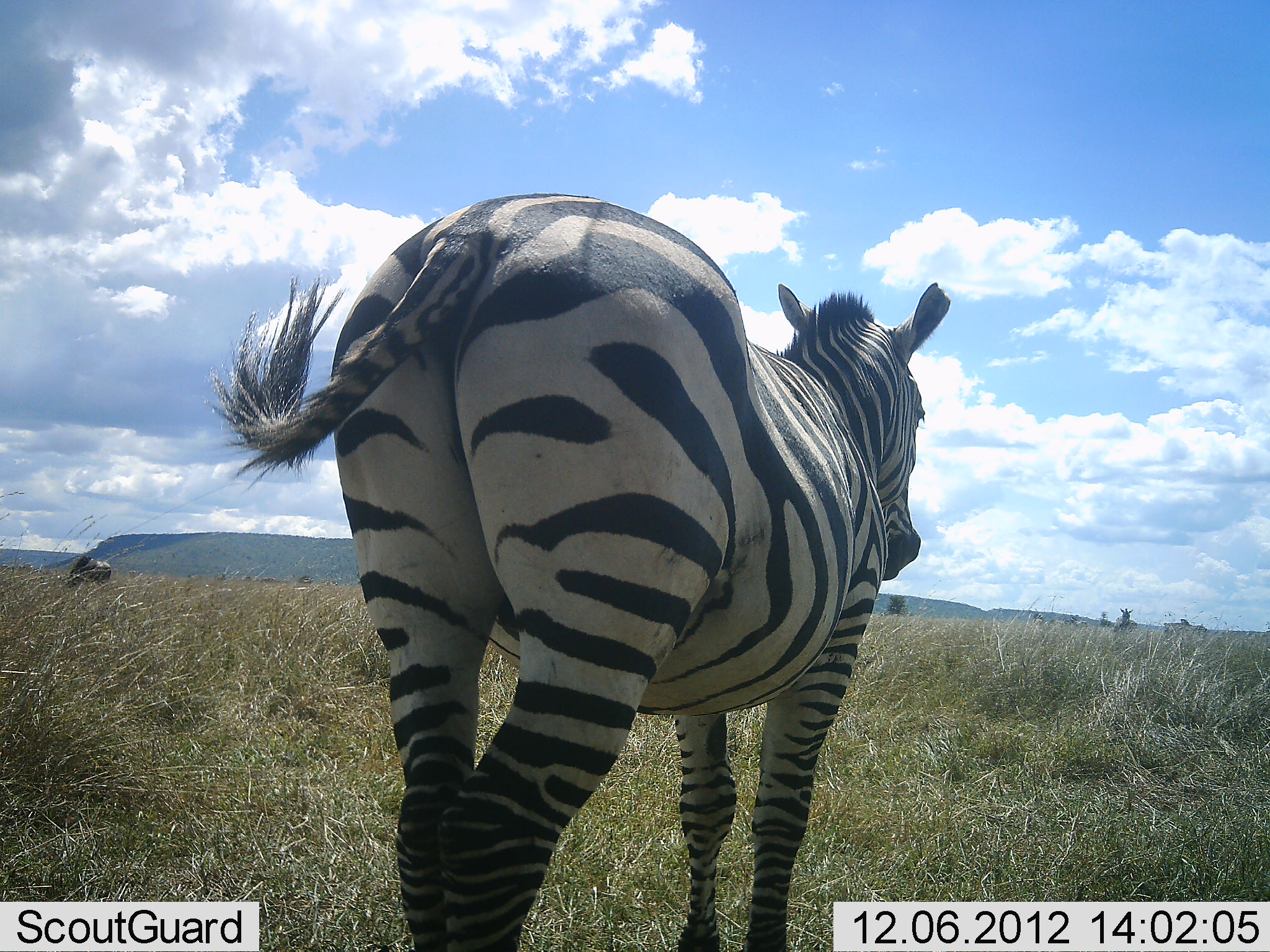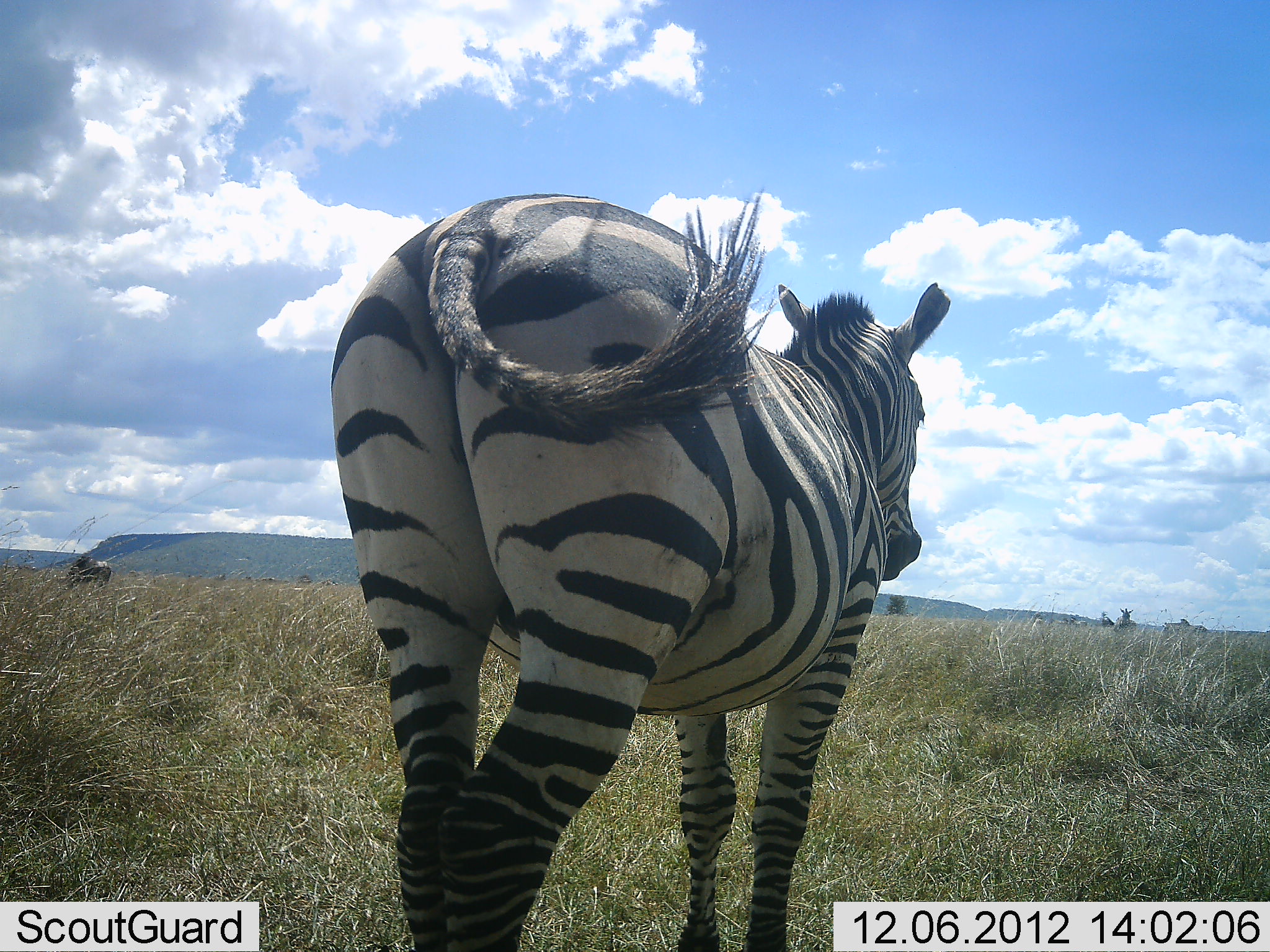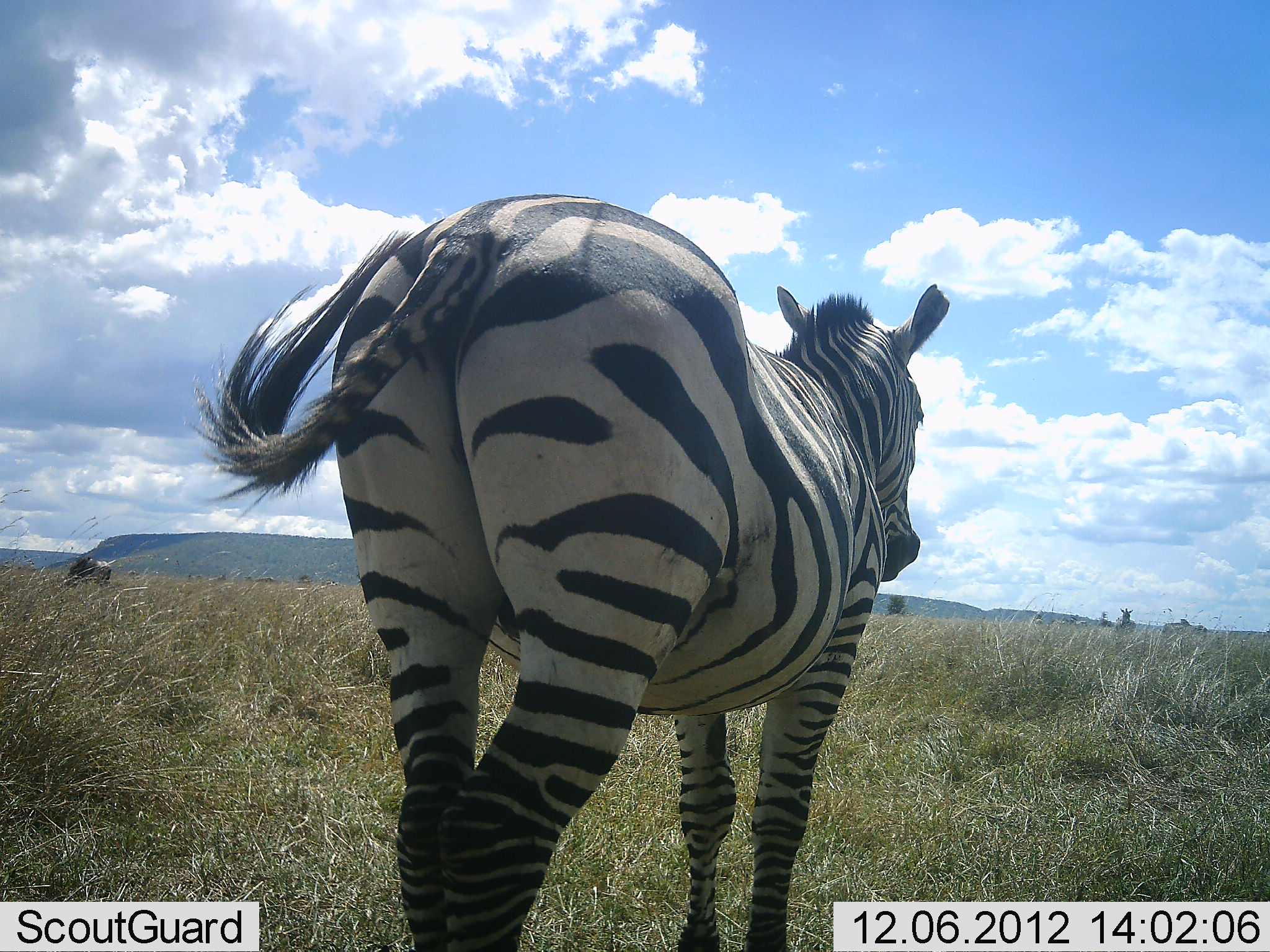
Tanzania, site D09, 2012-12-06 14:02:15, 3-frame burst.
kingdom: Animalia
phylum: Chordata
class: Mammalia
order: Perissodactyla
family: Equidae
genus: Equus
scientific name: Equus quagga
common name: plains zebra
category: zebra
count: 1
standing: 100%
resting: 0%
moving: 0%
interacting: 0%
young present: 0%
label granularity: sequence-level